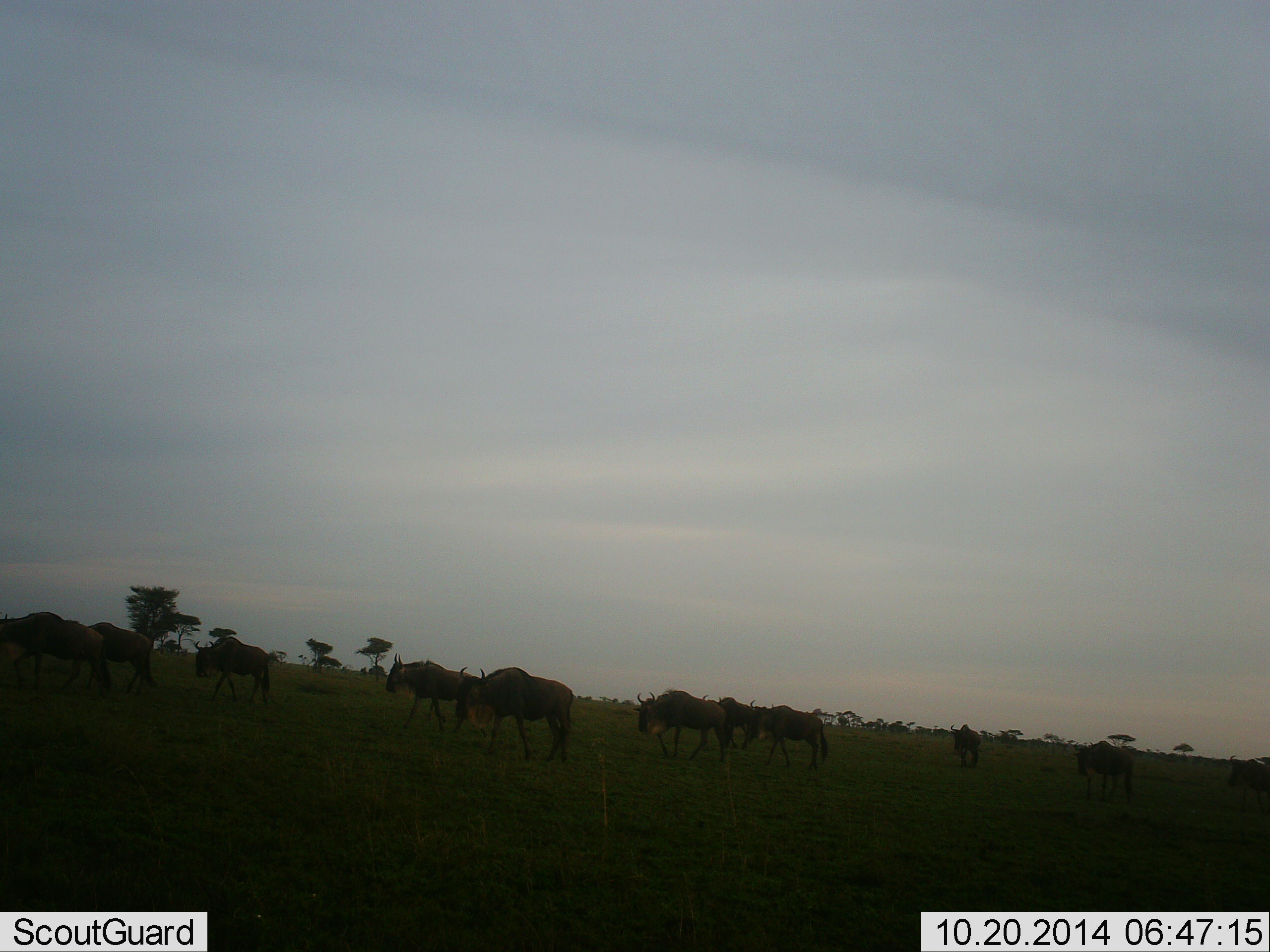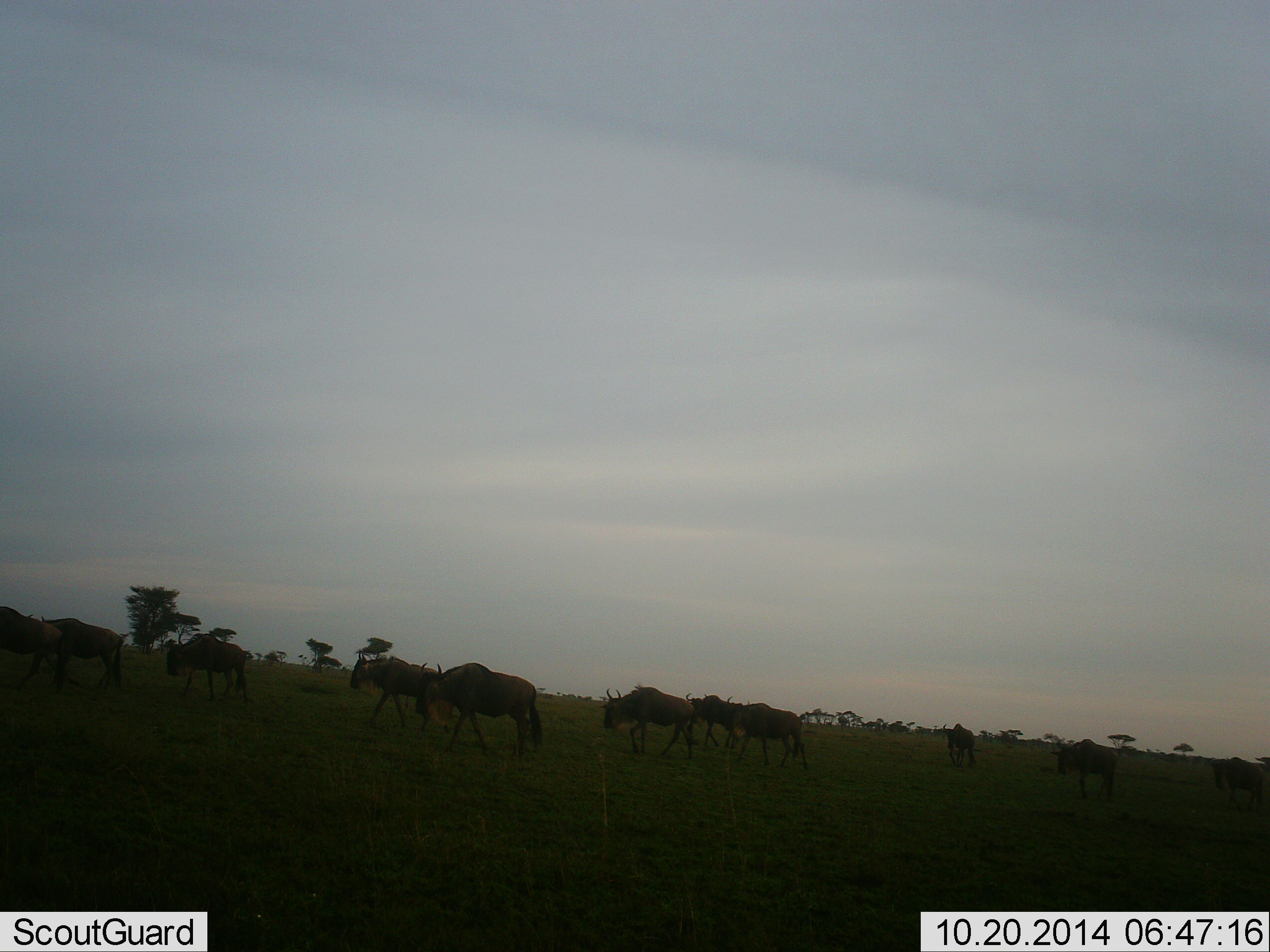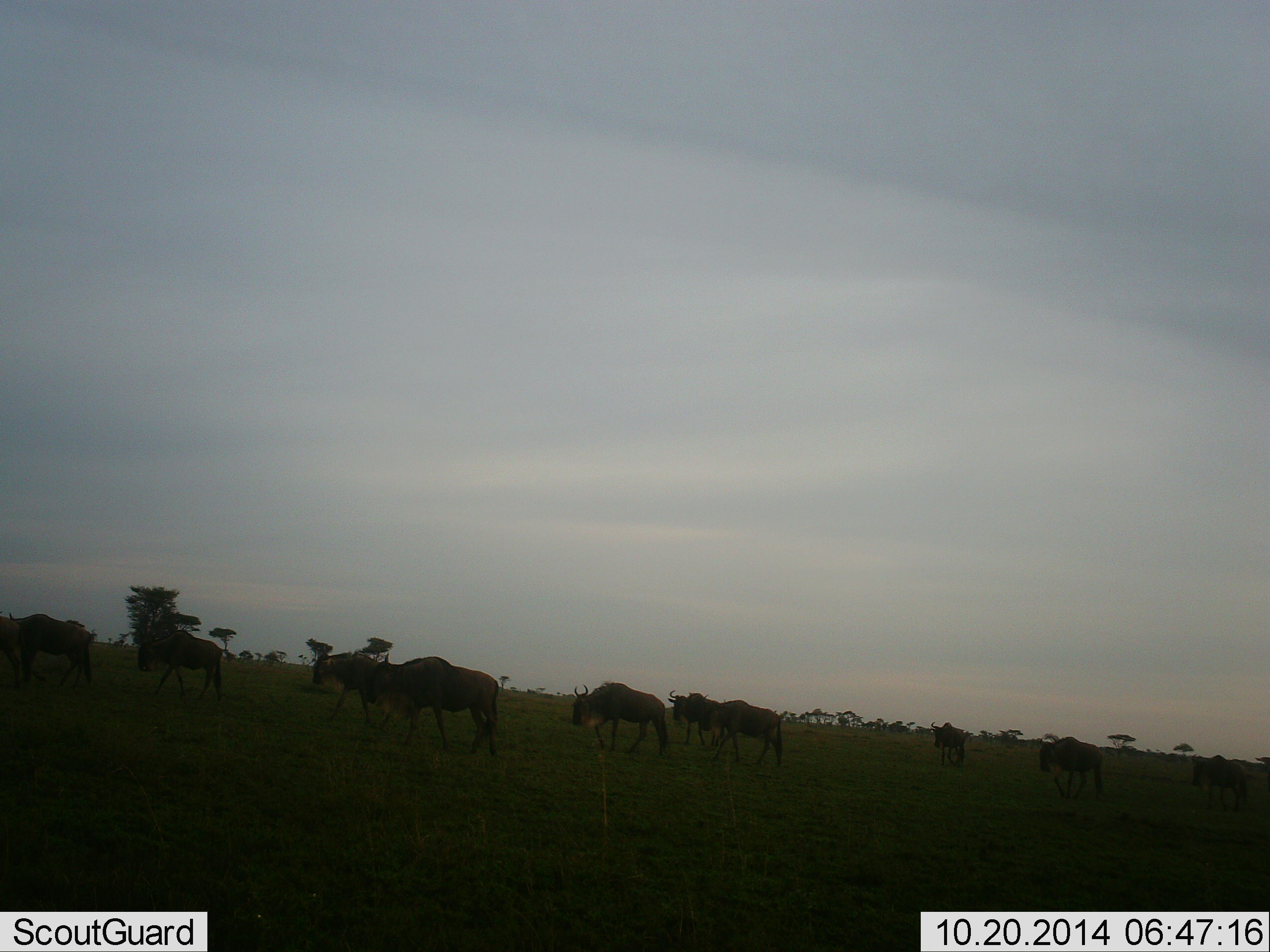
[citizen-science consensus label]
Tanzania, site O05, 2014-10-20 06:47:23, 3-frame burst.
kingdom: Animalia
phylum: Chordata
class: Mammalia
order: Artiodactyla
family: Bovidae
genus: Connochaetes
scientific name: Connochaetes taurinus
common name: blue wildebeest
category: wildebeest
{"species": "wildebeest (blue wildebeest) (Connochaetes taurinus)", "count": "11-50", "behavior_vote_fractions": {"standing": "0%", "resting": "0%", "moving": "100%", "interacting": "0%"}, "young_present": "0%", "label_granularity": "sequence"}